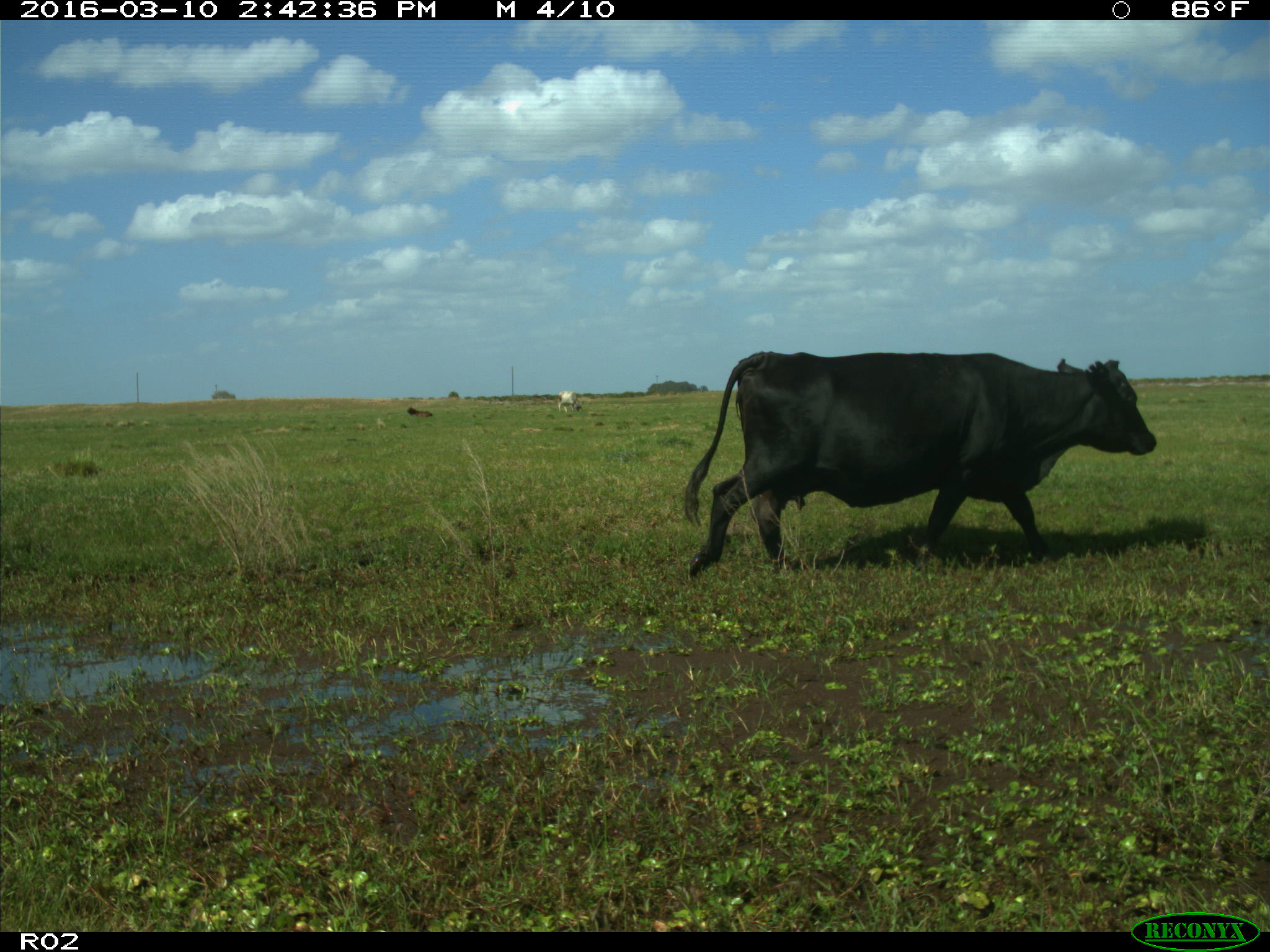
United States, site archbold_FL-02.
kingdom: Animalia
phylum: Chordata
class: Mammalia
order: Artiodactyla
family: Bovidae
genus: Bos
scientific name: Bos taurus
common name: domestic cow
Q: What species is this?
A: Bos taurus (domestic cow).